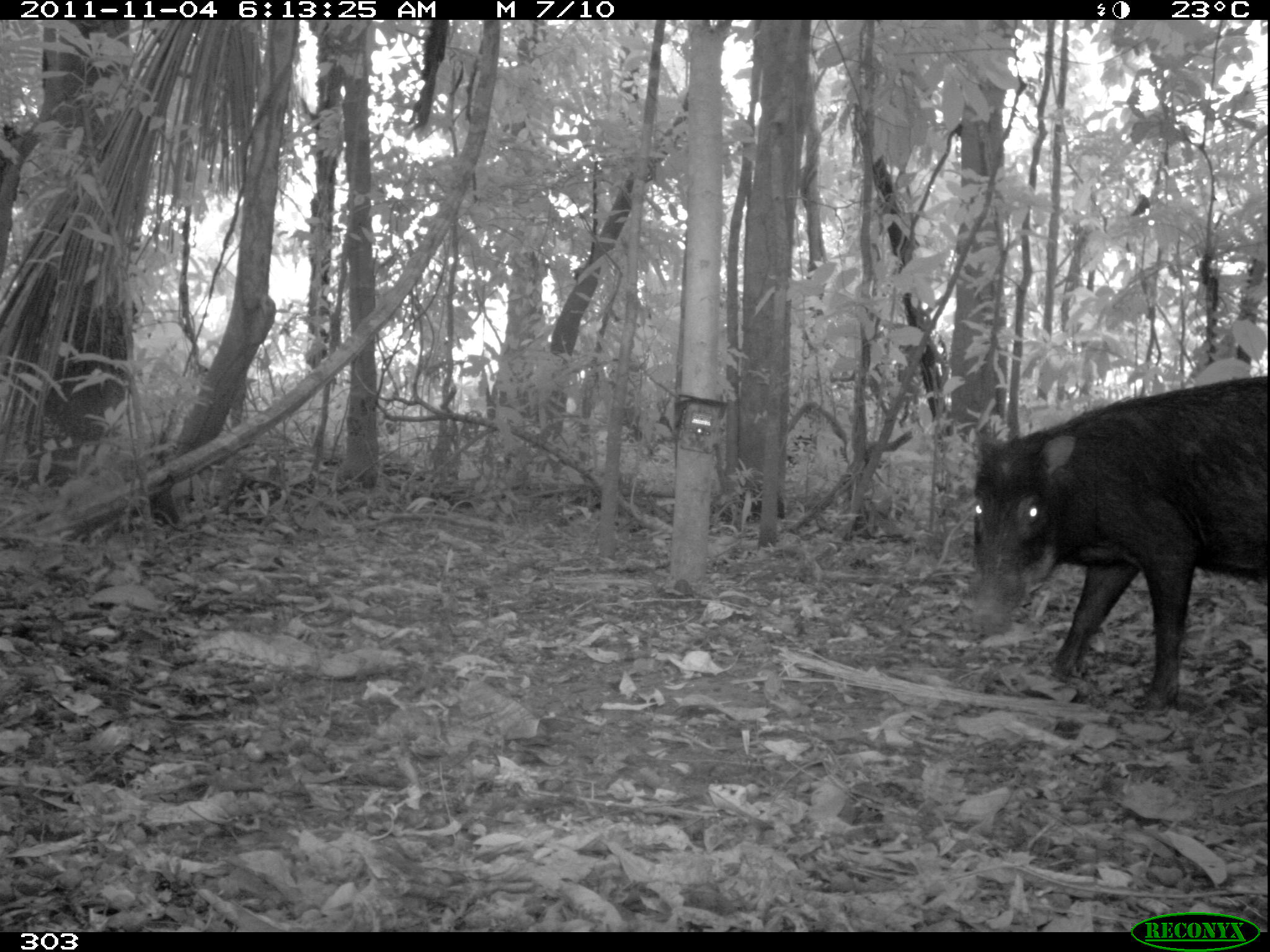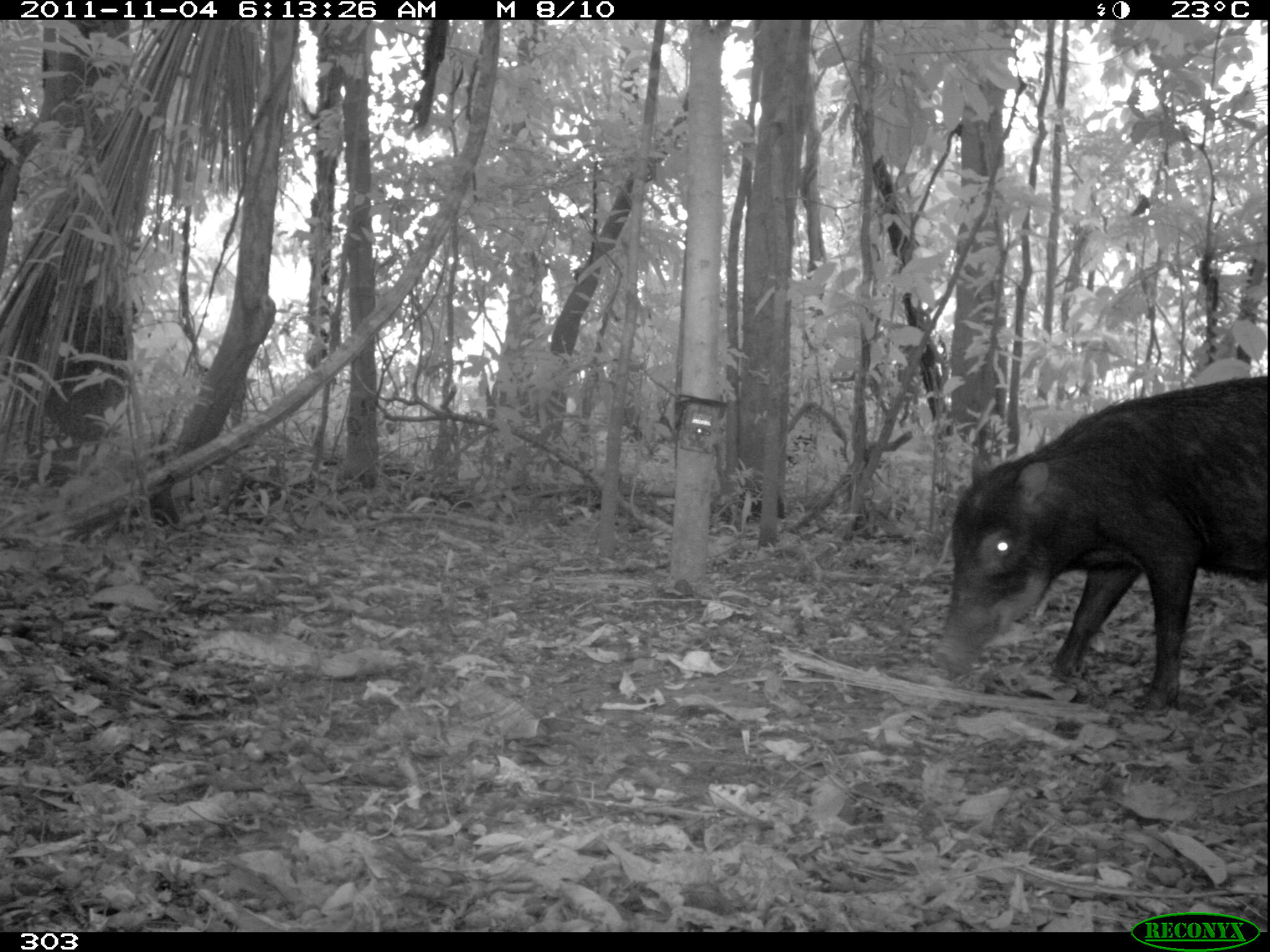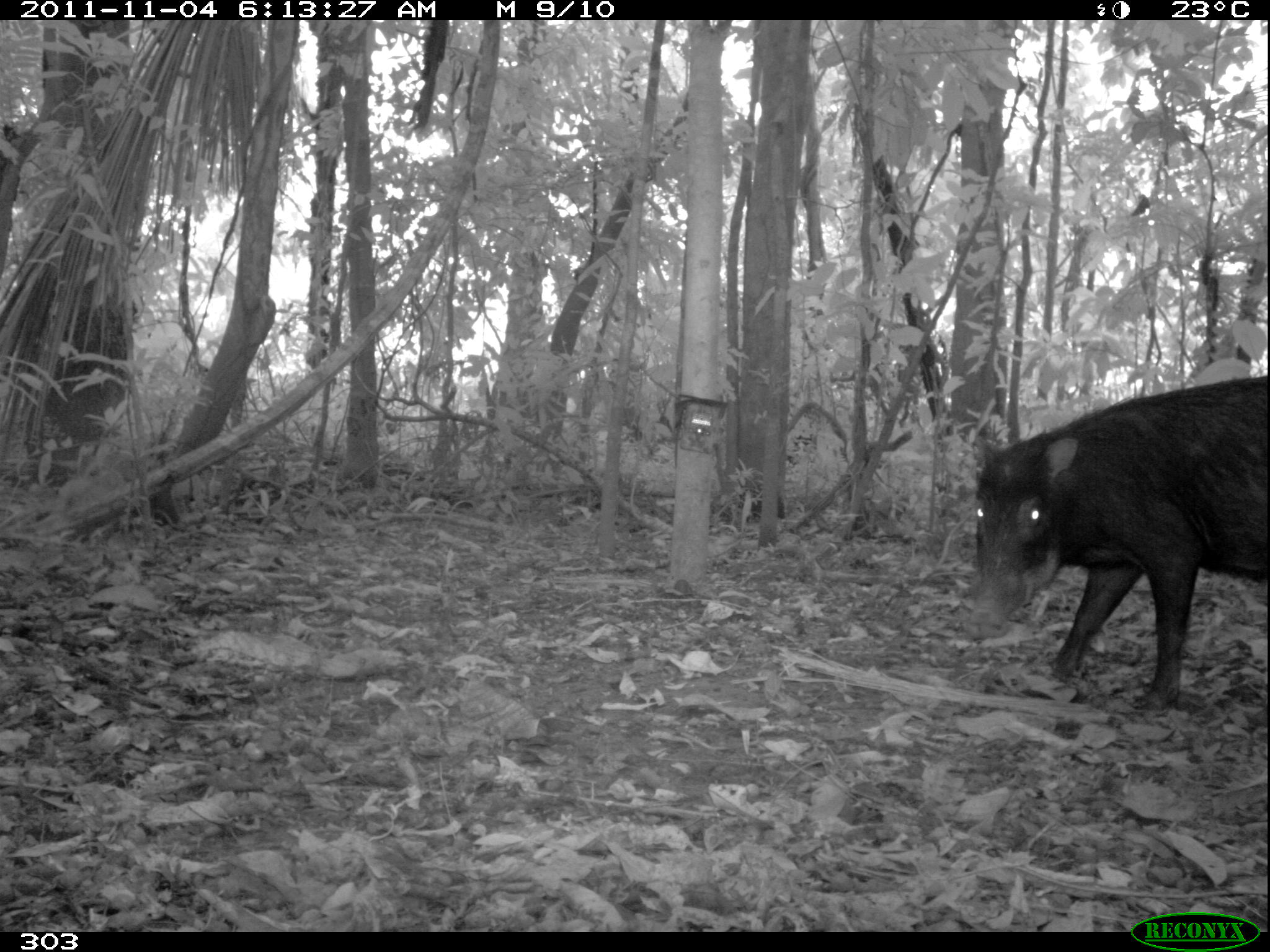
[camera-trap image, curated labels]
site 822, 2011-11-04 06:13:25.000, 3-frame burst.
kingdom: Animalia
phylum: Chordata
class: Mammalia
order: Artiodactyla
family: Tayassuidae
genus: Tayassu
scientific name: Tayassu pecari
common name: white-lipped peccary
Tayassu pecari (white-lipped peccary).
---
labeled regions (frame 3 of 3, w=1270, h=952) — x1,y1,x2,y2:
tayassu pecari: 965,374,1270,710